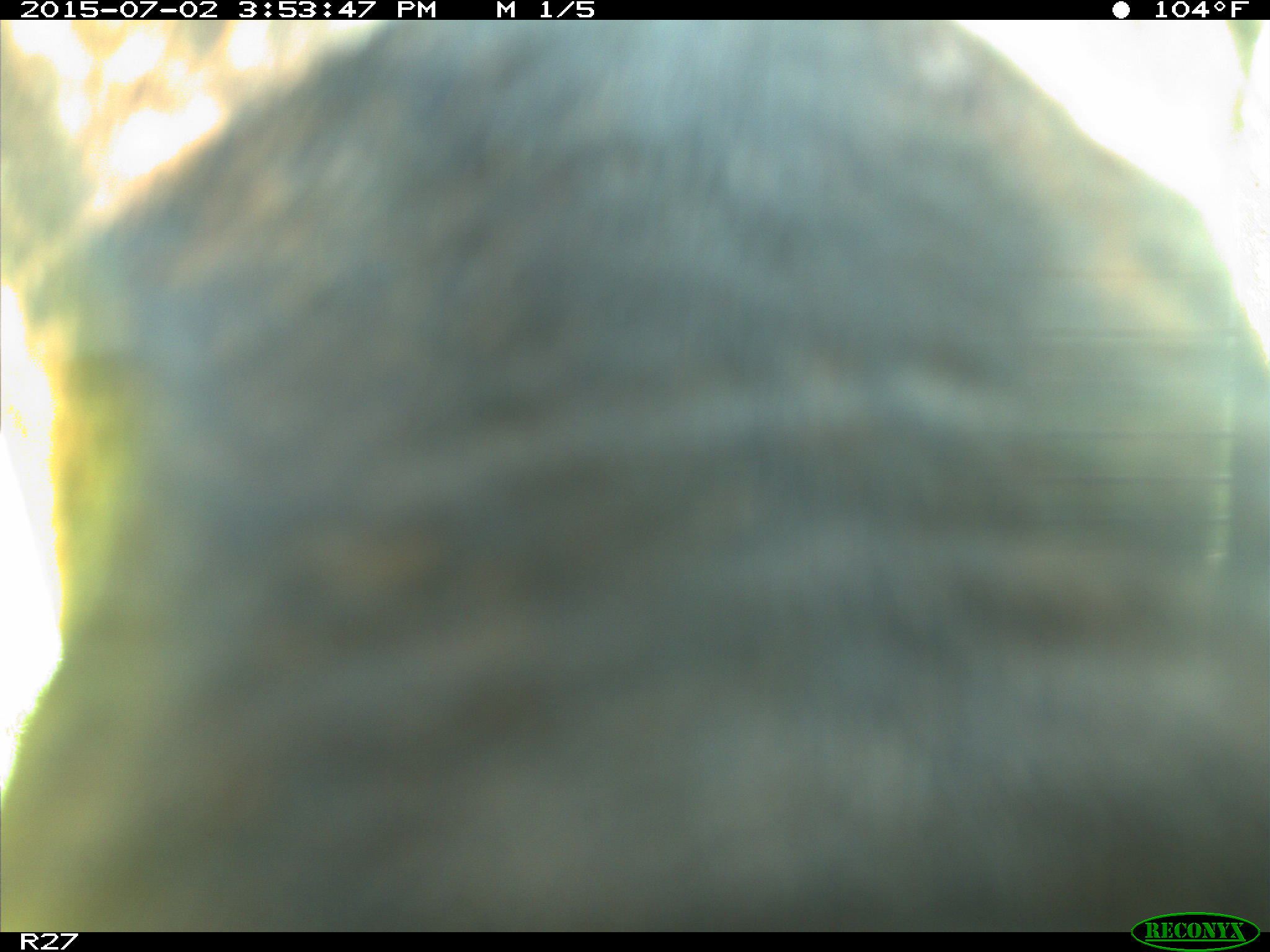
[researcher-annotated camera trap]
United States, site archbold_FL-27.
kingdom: Animalia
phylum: Chordata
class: Mammalia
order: Artiodactyla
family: Bovidae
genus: Bos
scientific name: Bos taurus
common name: domestic cow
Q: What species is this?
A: Bos taurus (domestic cow).